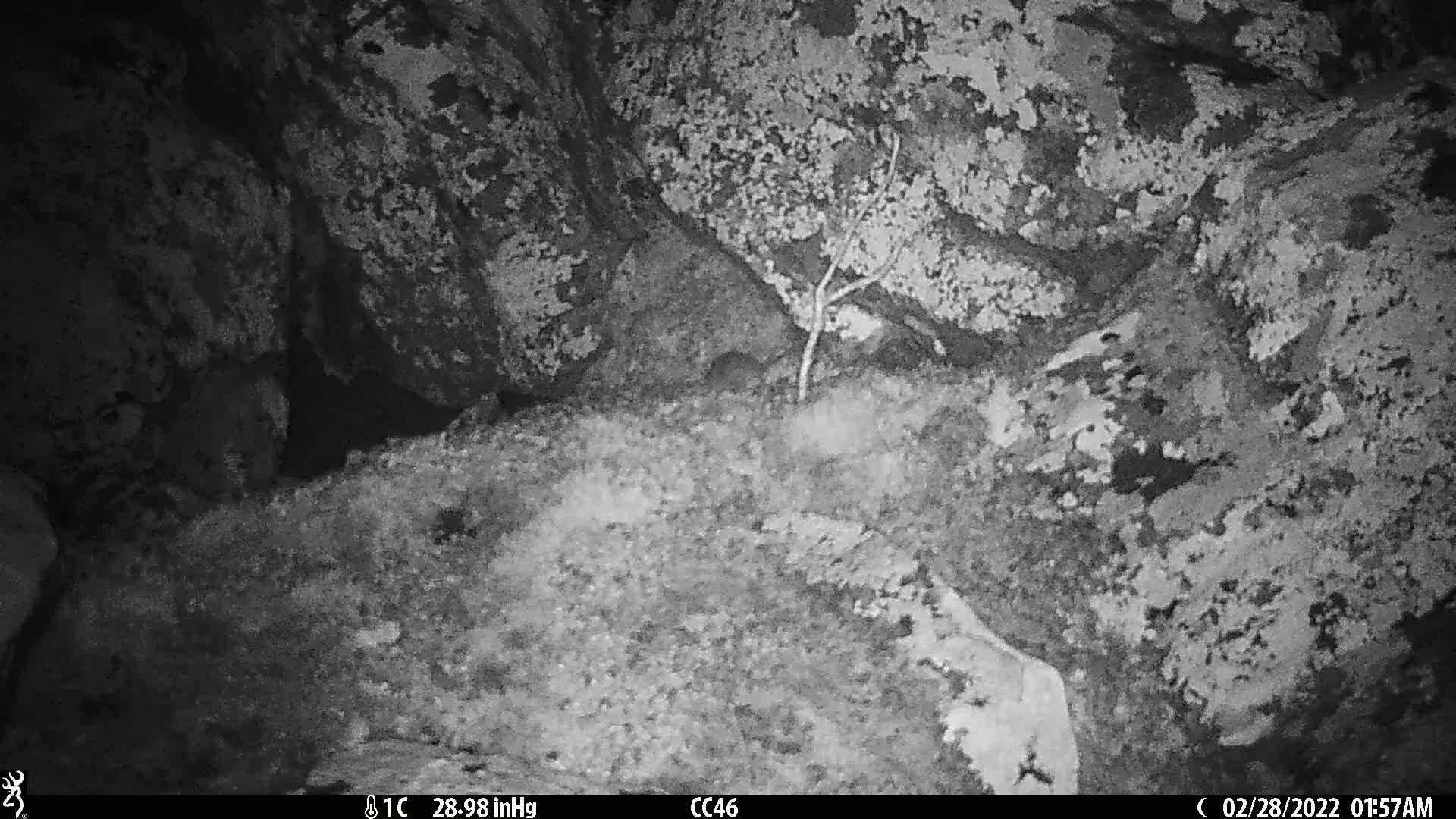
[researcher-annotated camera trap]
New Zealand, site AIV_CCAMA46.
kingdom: Animalia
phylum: Chordata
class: Mammalia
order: Rodentia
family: Muridae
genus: Mus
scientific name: Mus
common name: mouse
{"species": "mouse (Mus)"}